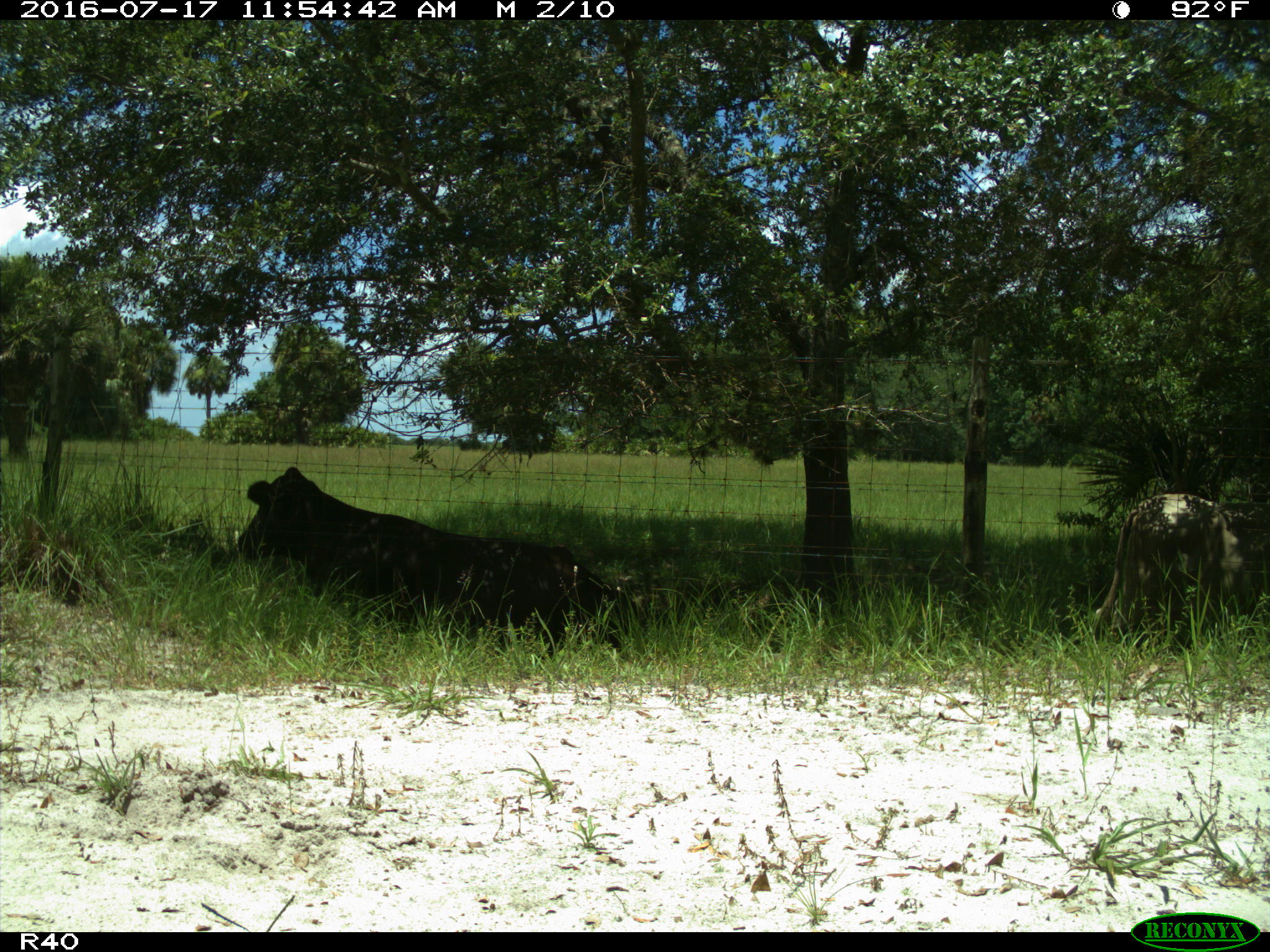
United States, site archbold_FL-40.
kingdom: Animalia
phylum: Chordata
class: Mammalia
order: Artiodactyla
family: Bovidae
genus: Bos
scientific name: Bos taurus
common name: domestic cow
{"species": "Bos taurus (domestic cow)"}